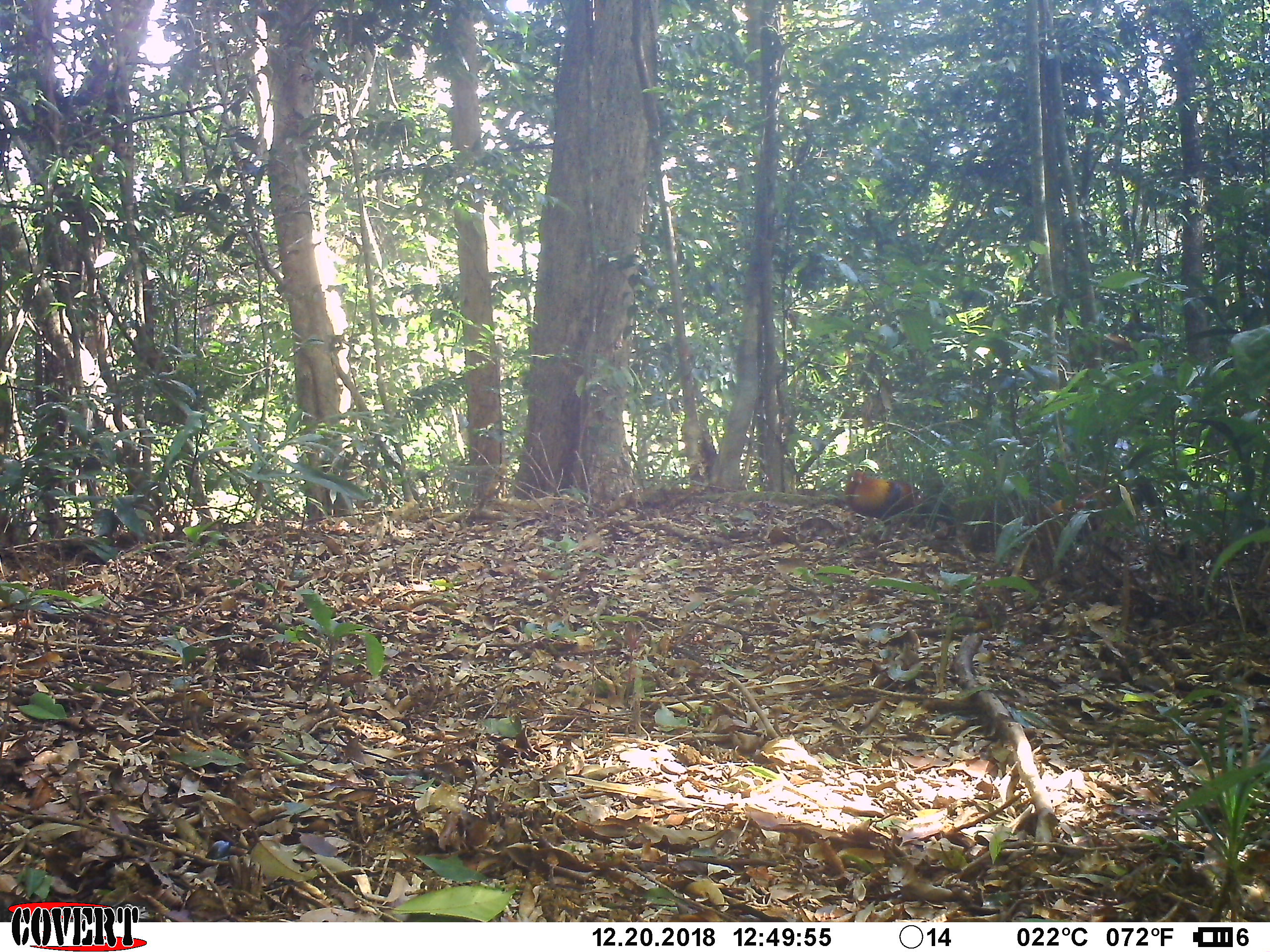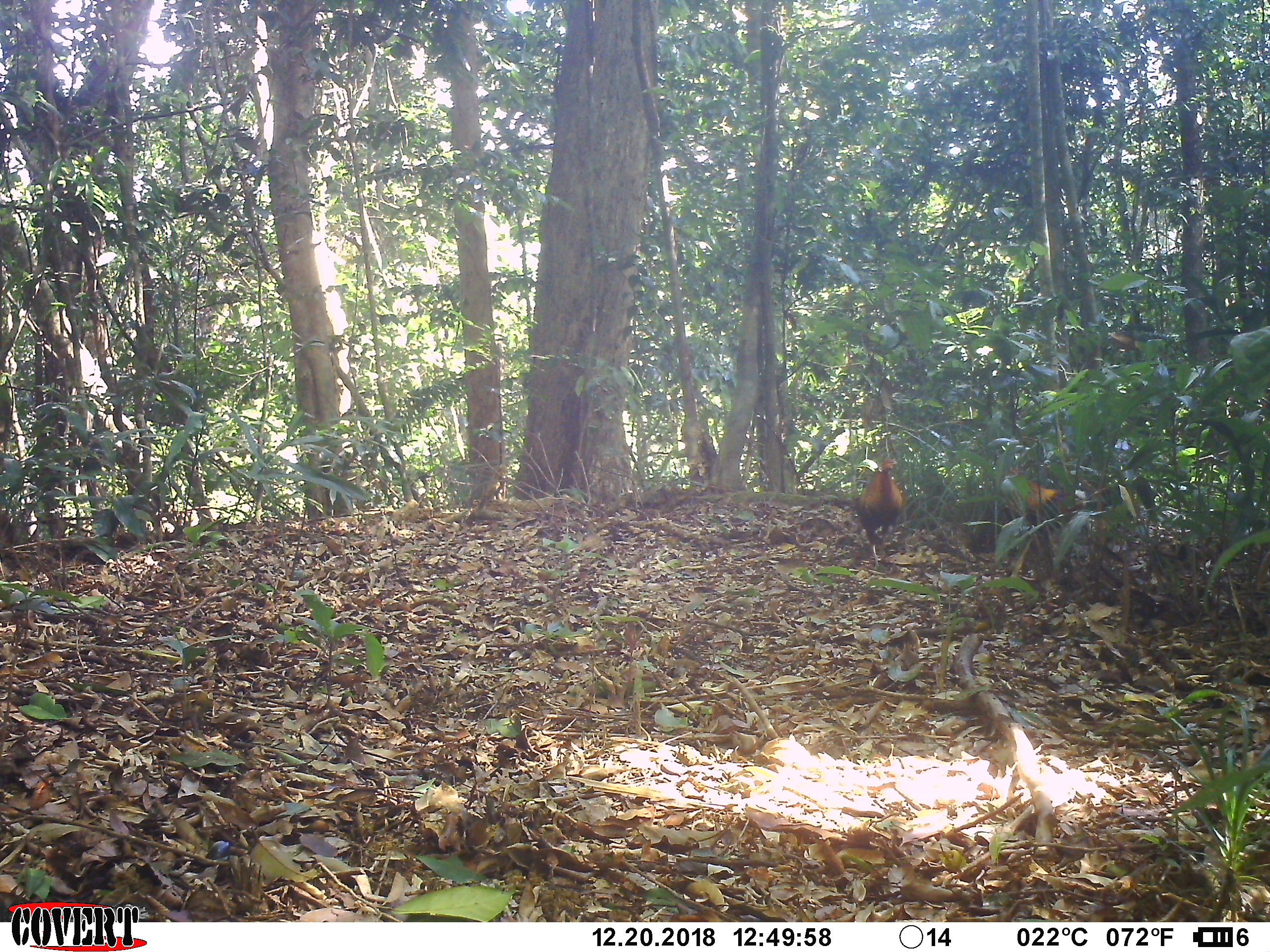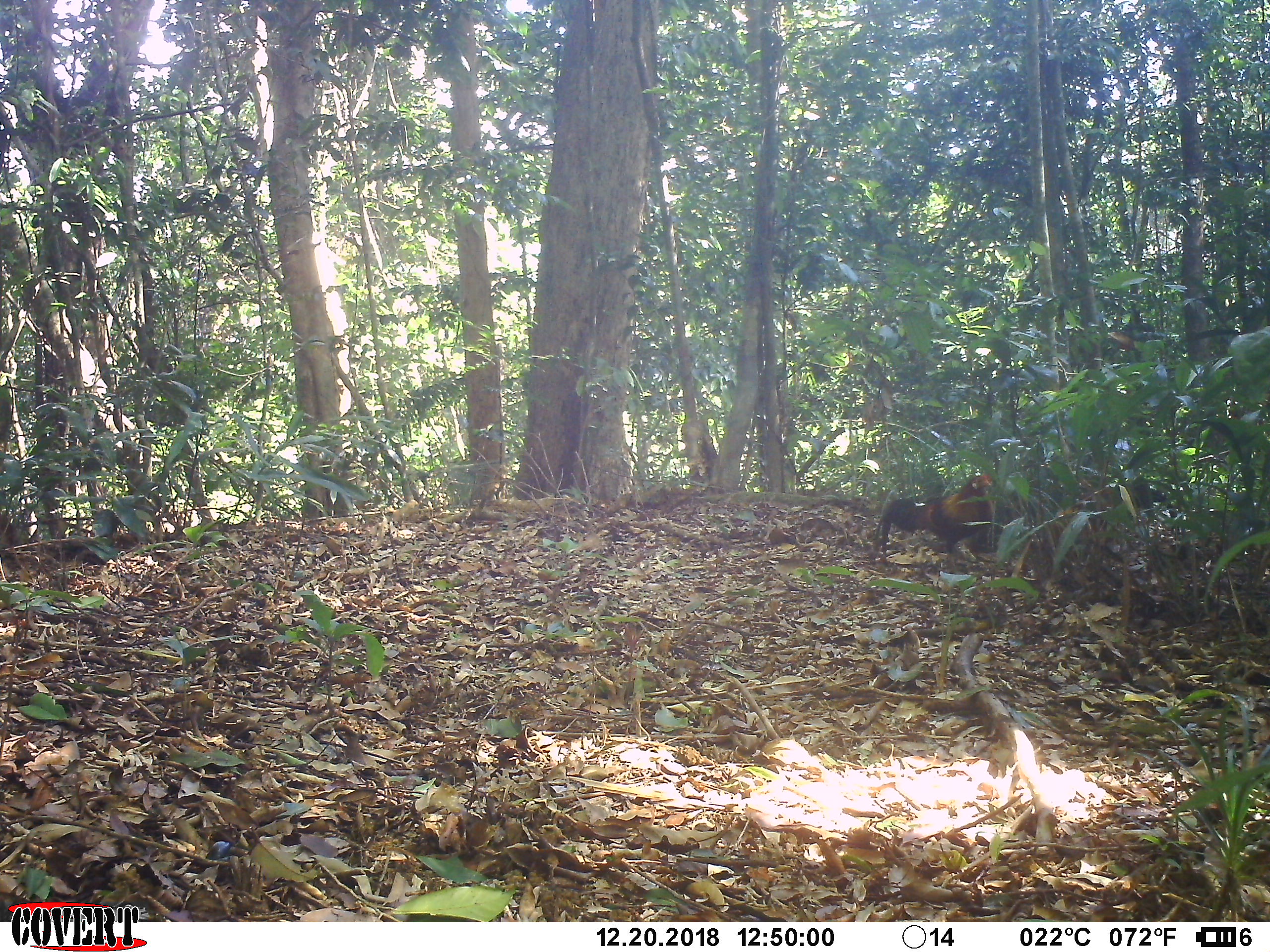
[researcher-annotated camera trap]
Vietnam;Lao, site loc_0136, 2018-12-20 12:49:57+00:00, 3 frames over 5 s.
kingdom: Animalia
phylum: Chordata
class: Aves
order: Galliformes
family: Phasianidae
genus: Gallus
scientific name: Gallus gallus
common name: red junglefowl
Red junglefowl (Gallus gallus). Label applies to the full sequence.